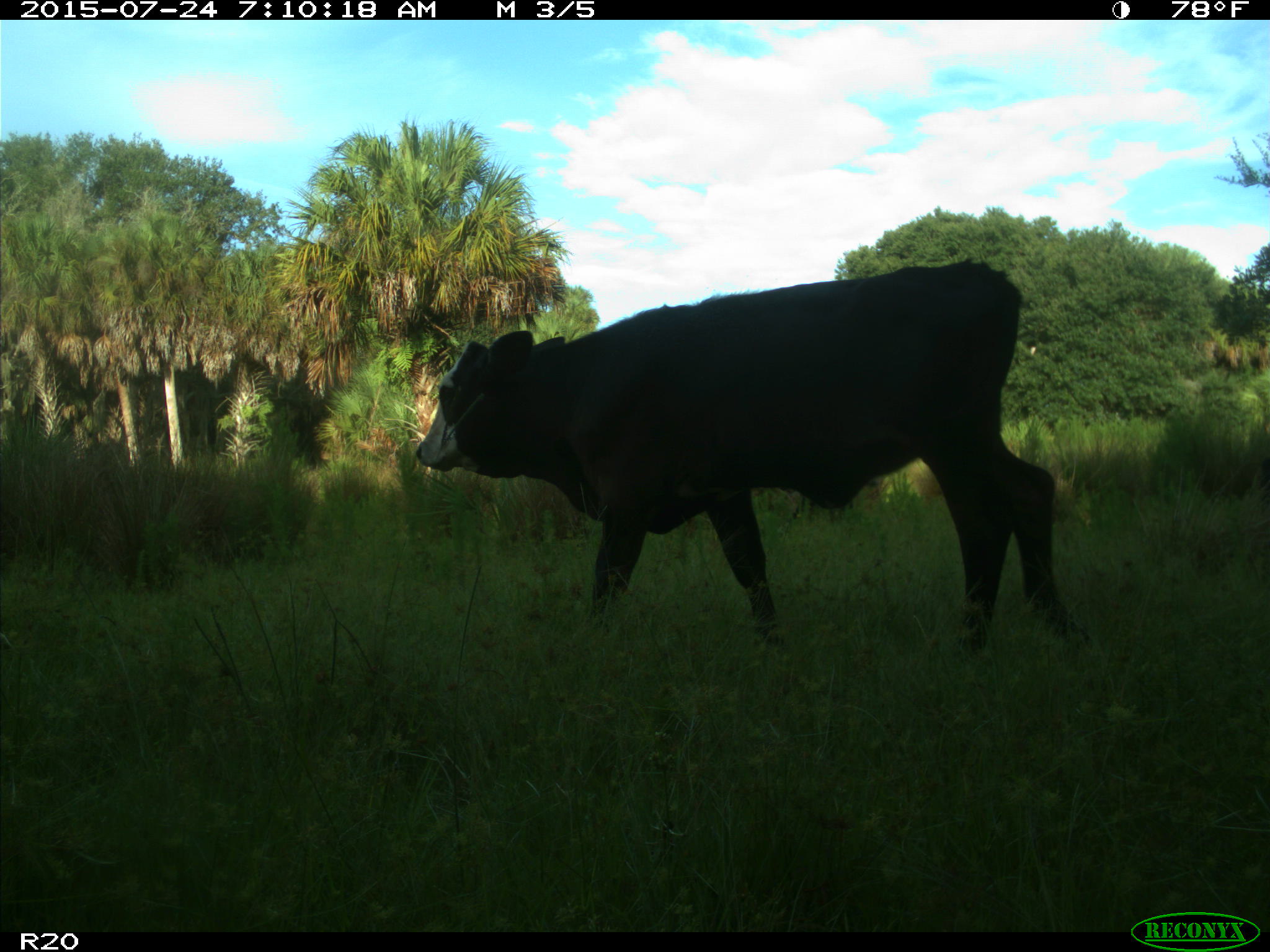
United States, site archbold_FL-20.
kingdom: Animalia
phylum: Chordata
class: Mammalia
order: Artiodactyla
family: Bovidae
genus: Bos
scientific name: Bos taurus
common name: domestic cow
Bos taurus (domestic cow).